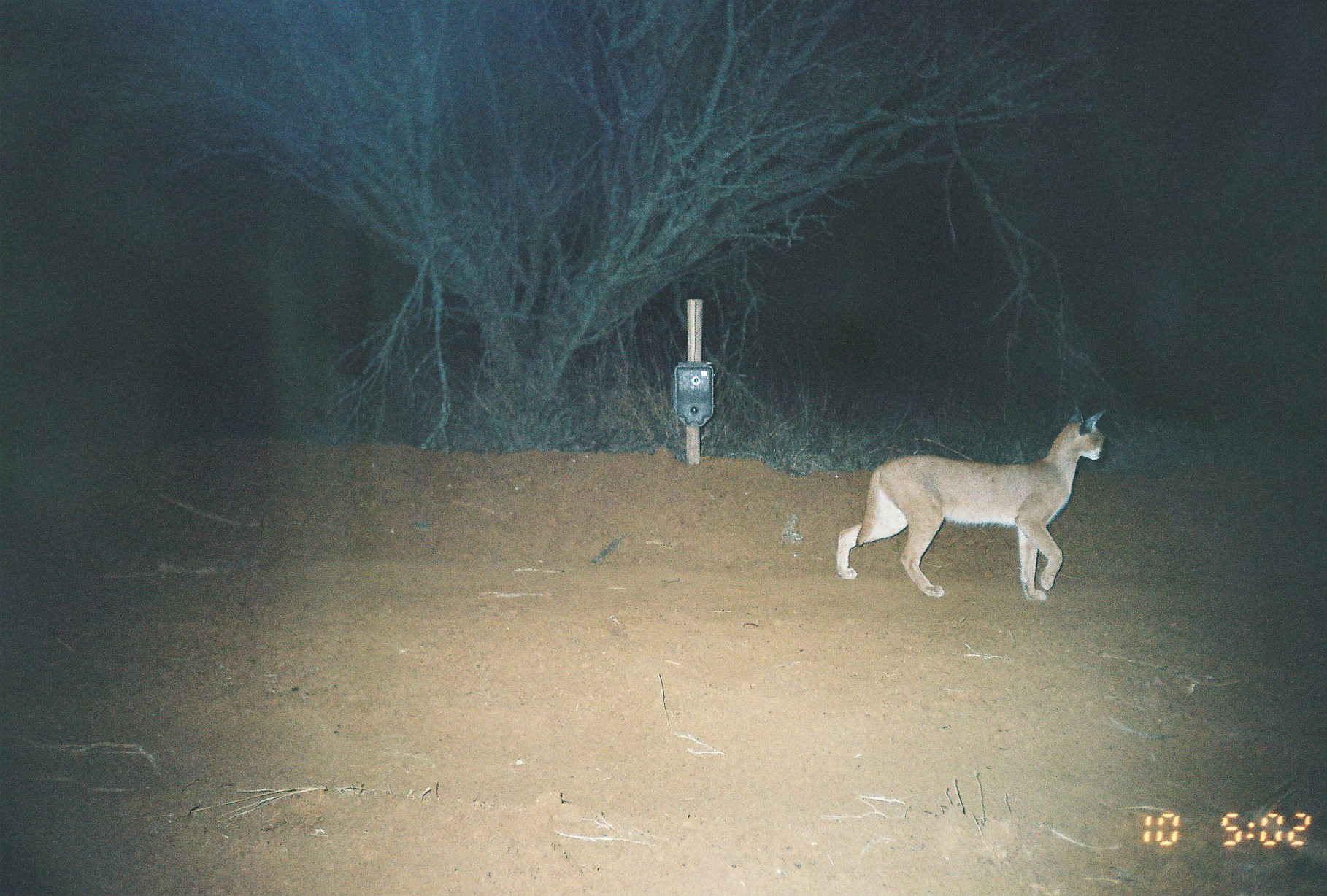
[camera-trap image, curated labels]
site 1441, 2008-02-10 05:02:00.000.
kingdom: Animalia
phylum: Chordata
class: Mammalia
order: Carnivora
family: Felidae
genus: Caracal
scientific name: Caracal caracal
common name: caracal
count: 1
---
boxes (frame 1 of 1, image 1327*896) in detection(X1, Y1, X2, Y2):
caracal caracal: detection(837, 403, 1108, 601)